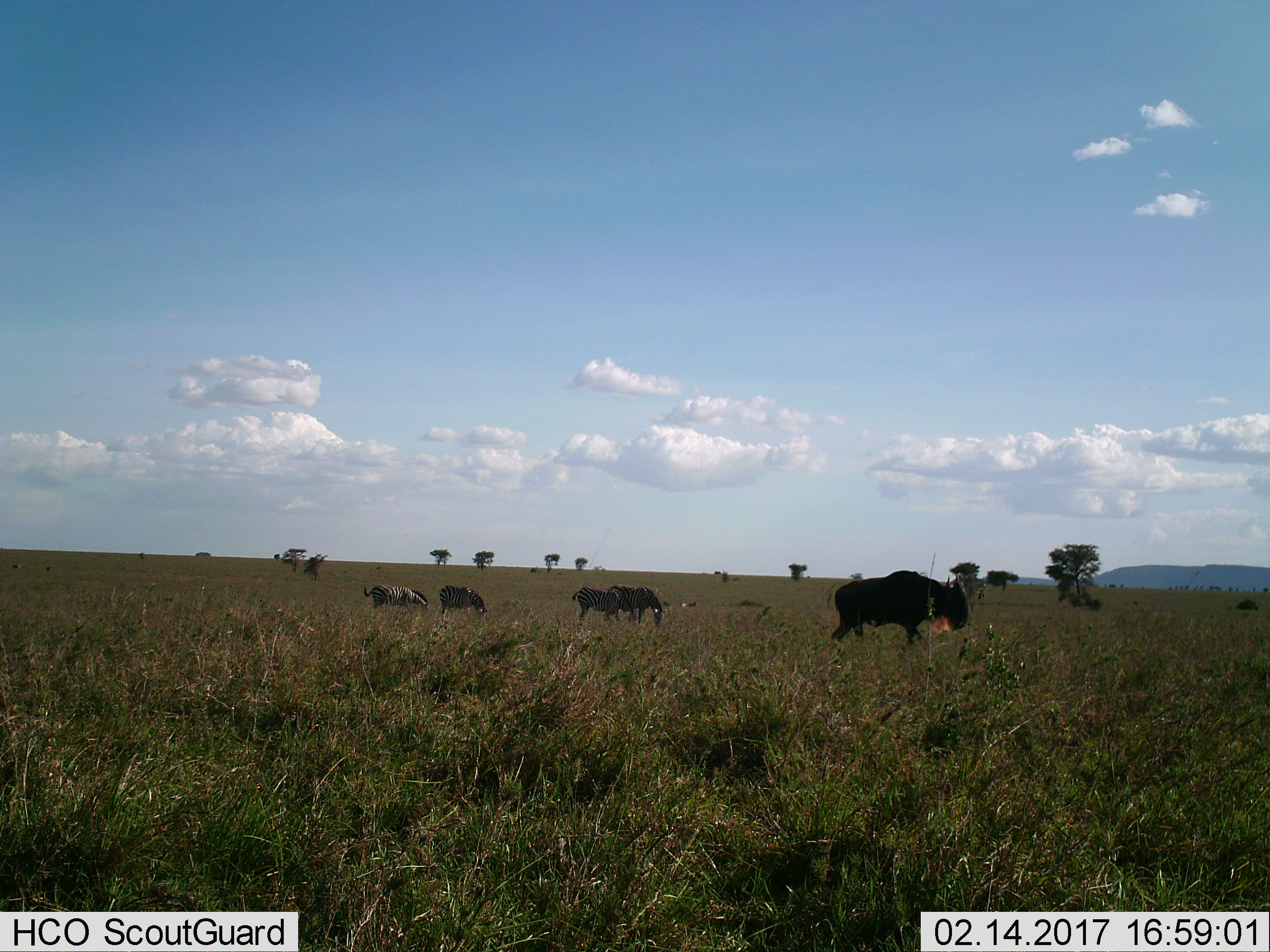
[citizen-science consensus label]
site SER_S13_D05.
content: unidentified animal